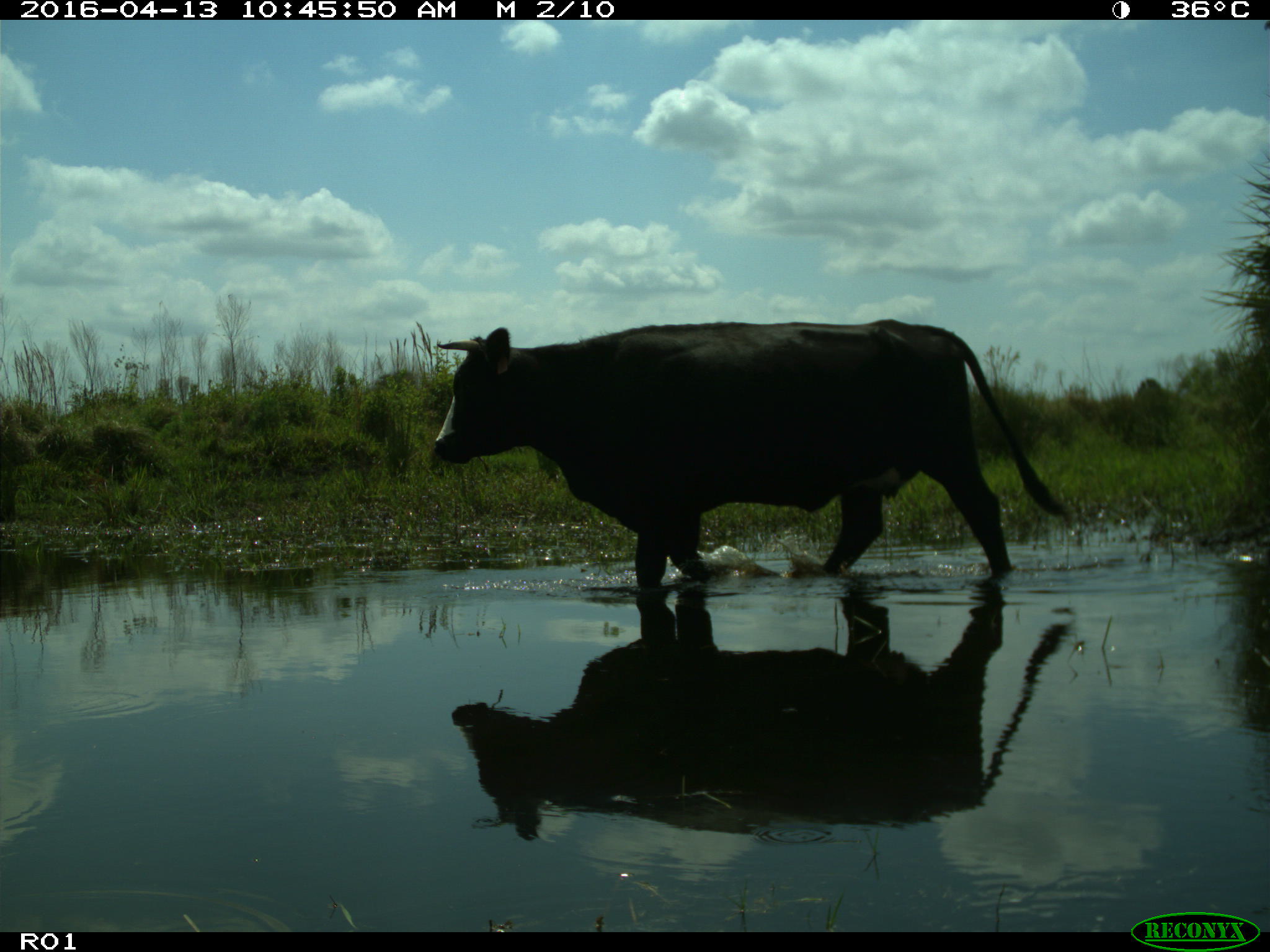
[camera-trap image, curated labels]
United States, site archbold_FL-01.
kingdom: Animalia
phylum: Chordata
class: Mammalia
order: Artiodactyla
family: Bovidae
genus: Bos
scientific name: Bos taurus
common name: domestic cow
Bos taurus (domestic cow).